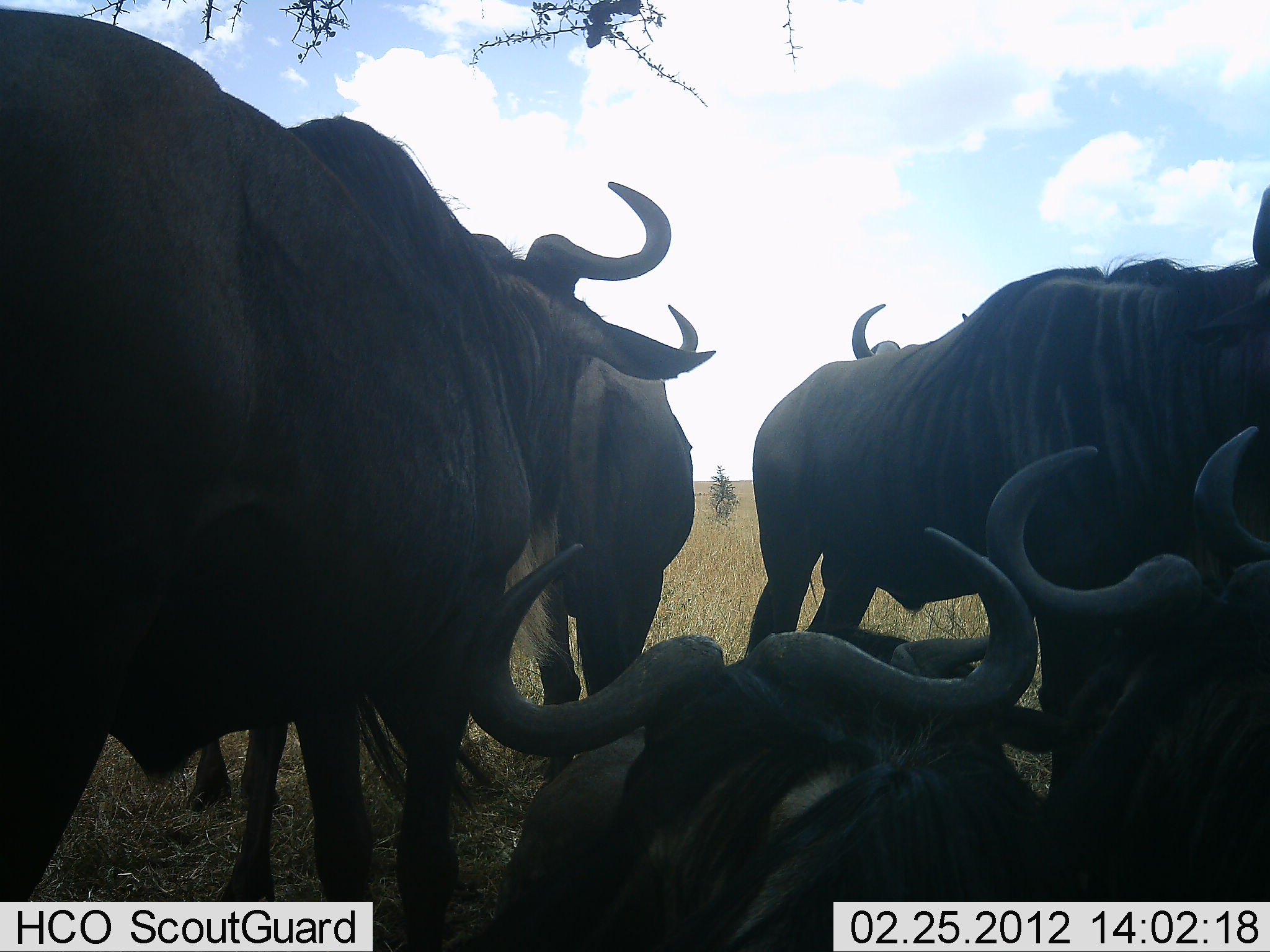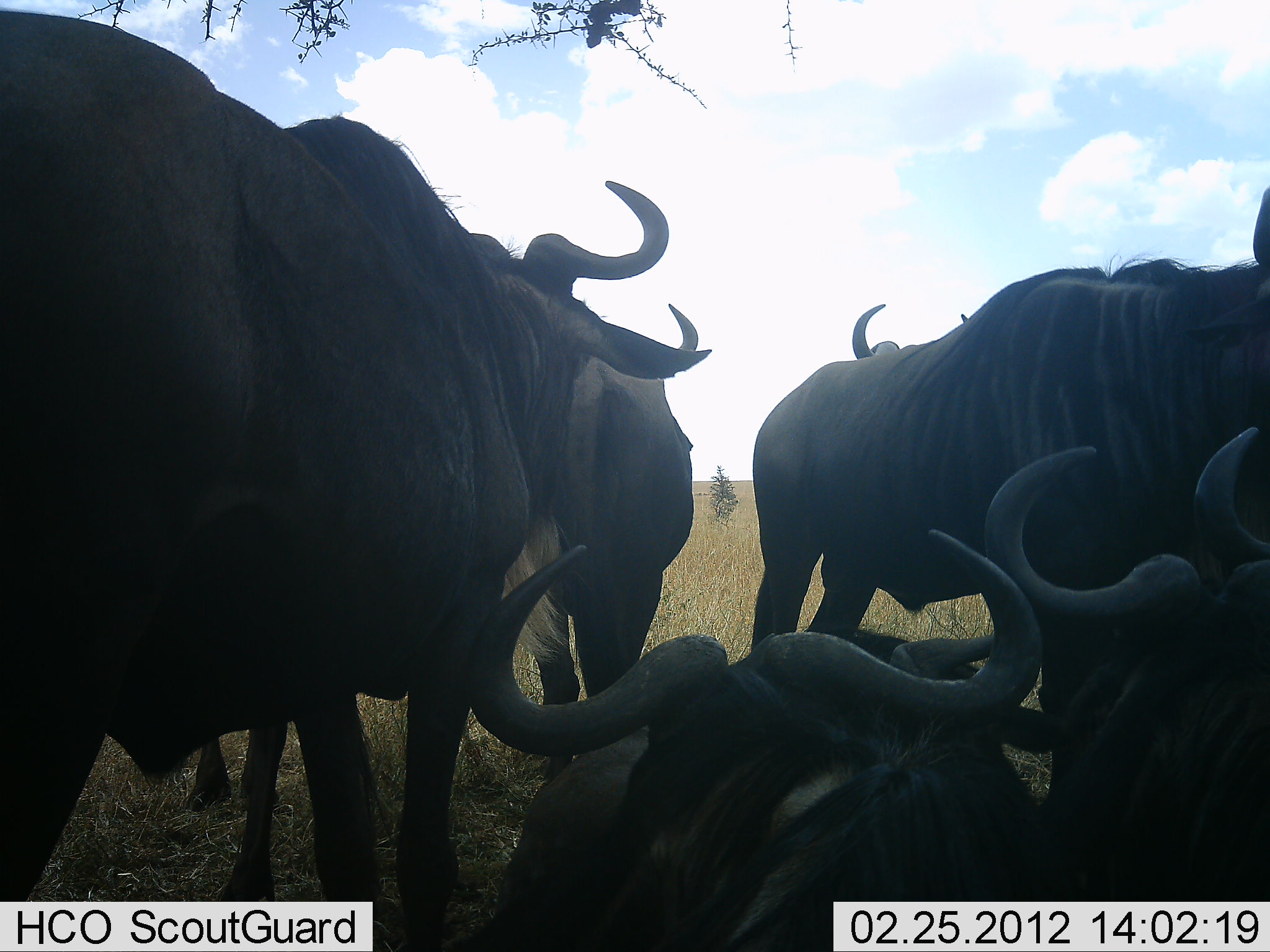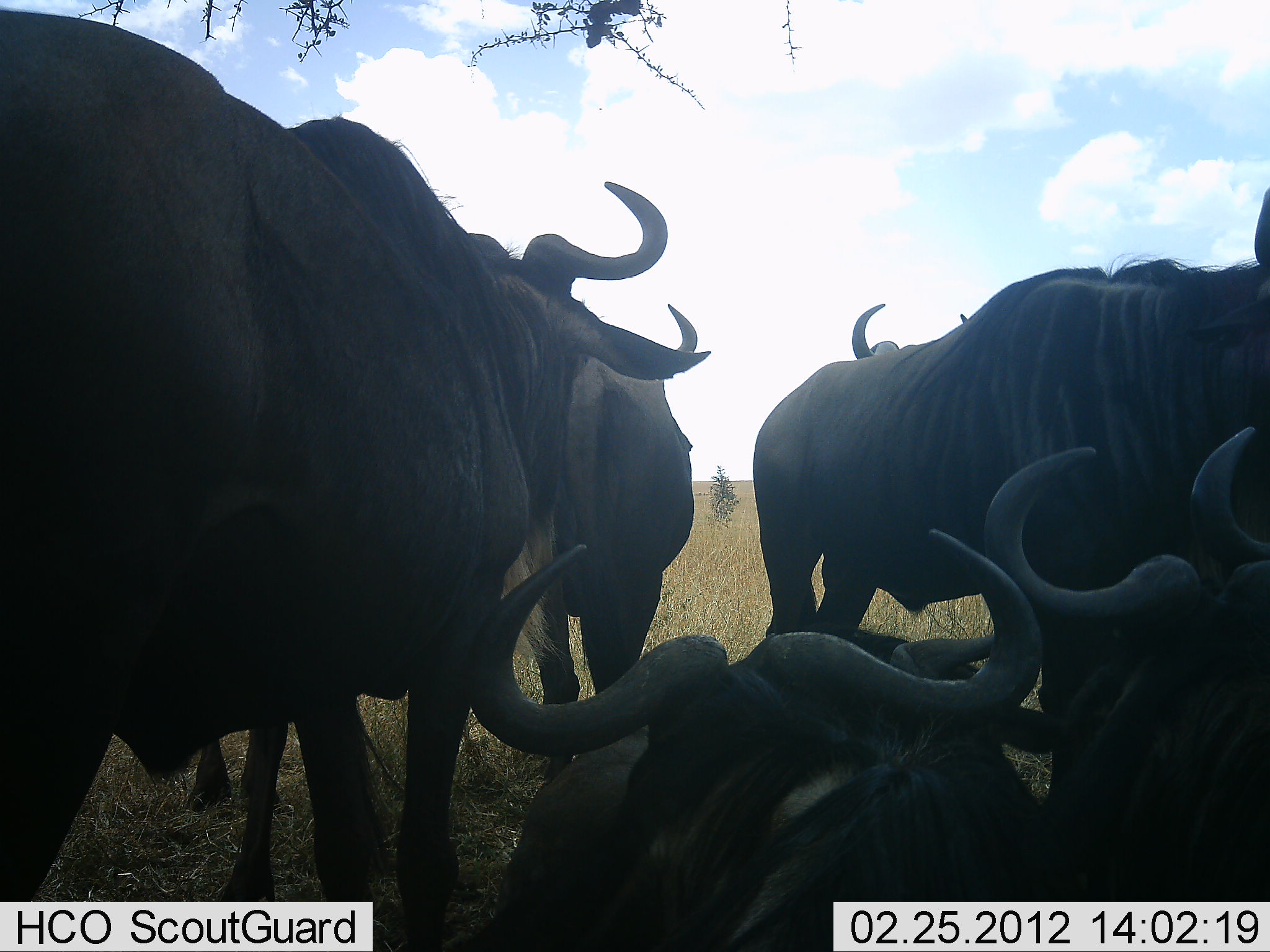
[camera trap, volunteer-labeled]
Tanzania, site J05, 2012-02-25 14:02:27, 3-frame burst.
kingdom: Animalia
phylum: Chordata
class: Mammalia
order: Artiodactyla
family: Bovidae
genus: Connochaetes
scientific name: Connochaetes taurinus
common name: blue wildebeest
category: wildebeest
Wildebeest (blue wildebeest) (Connochaetes taurinus), count 7. Behavior (volunteer vote fractions): standing 71%, resting 93%, moving 7%, interacting 7%. Young present (vote fraction): 0%. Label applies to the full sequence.